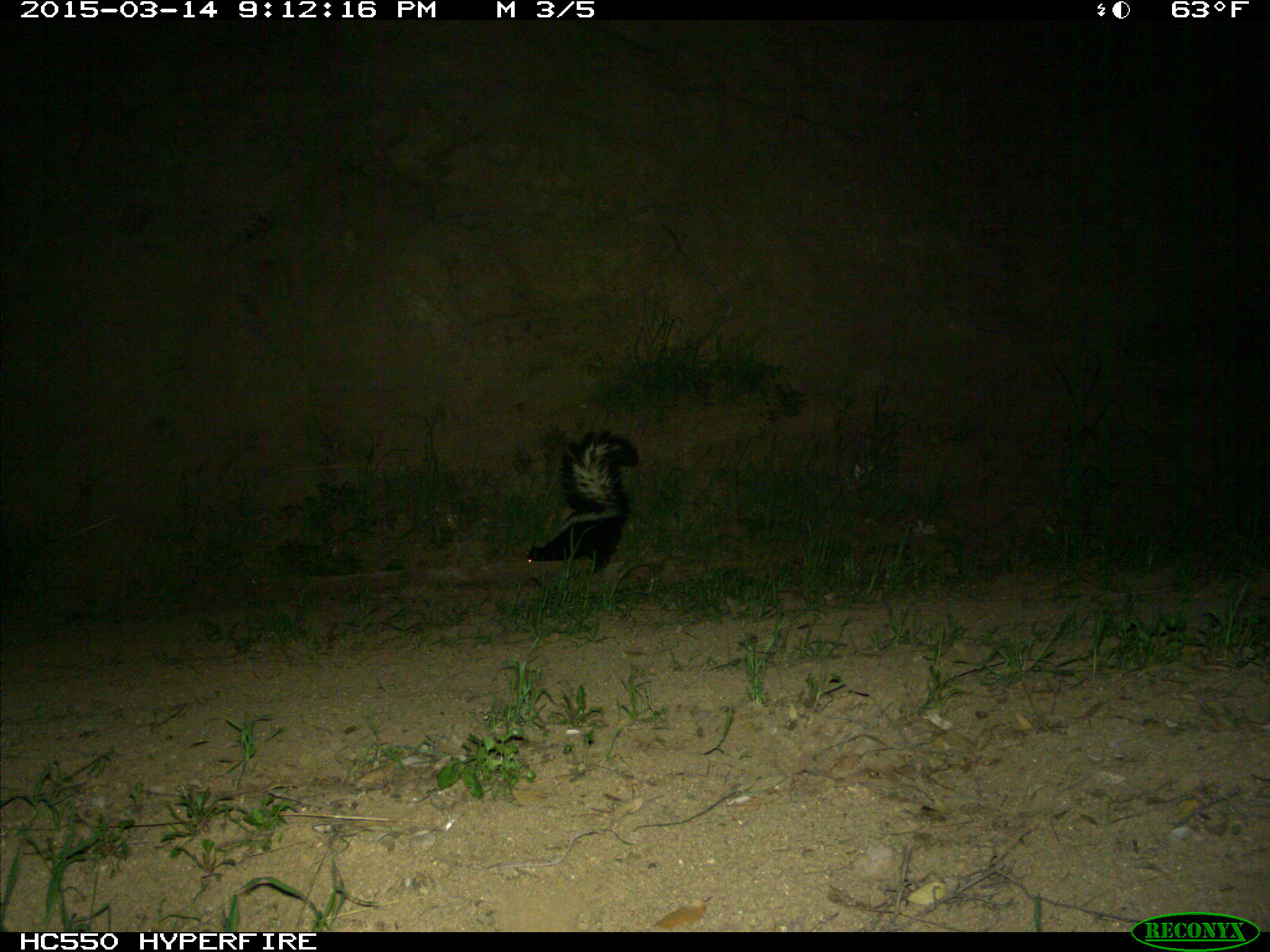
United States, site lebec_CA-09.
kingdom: Animalia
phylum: Chordata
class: Mammalia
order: Carnivora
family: Mephitidae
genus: Mephitis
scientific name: Mephitis mephitis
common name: striped skunk